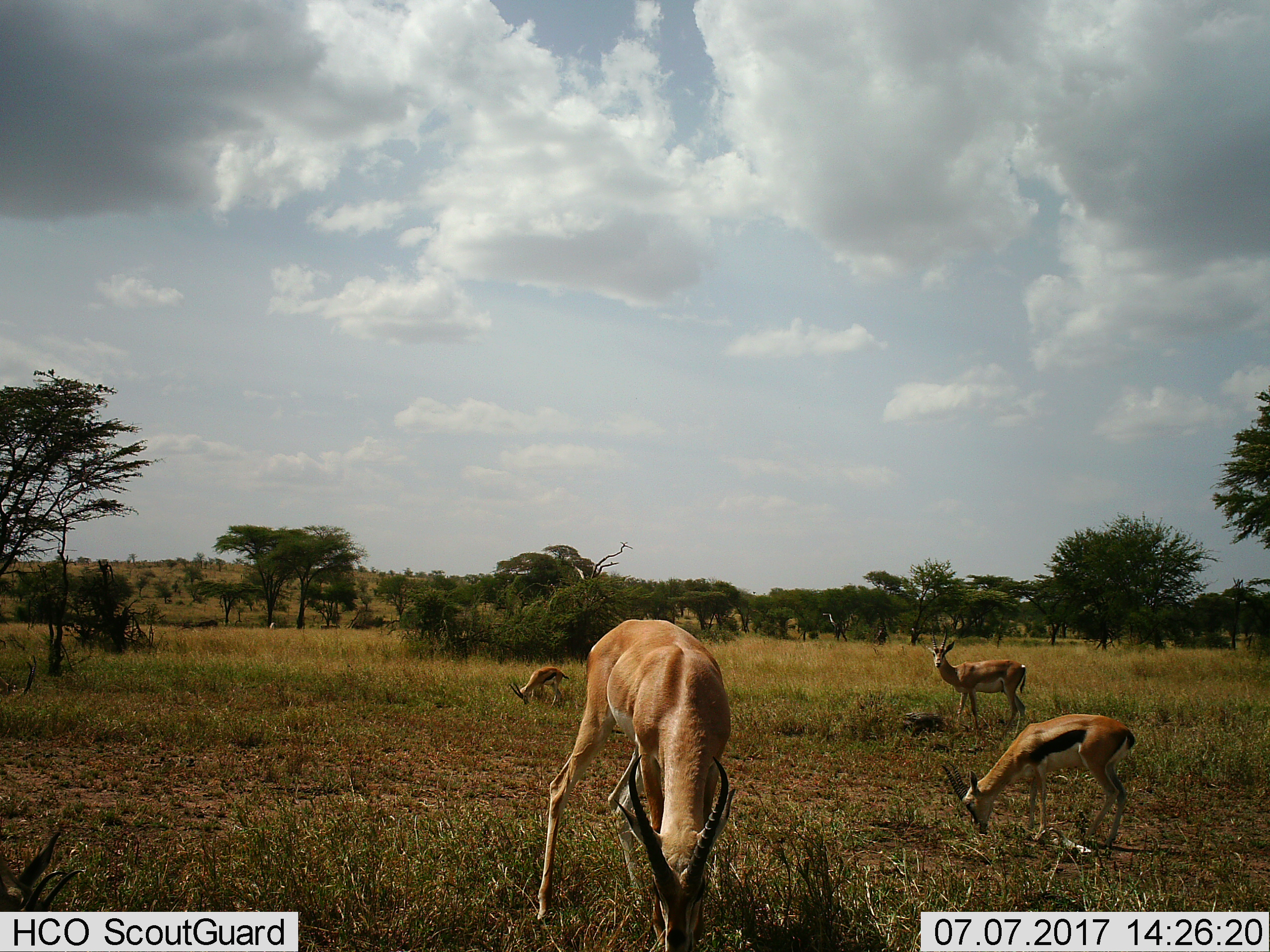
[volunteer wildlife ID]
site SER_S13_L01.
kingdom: Animalia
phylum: Chordata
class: Mammalia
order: Artiodactyla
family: Bovidae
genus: Eudorcas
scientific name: Eudorcas thomsonii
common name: thomson's gazelle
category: gazellethomsons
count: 3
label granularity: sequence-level